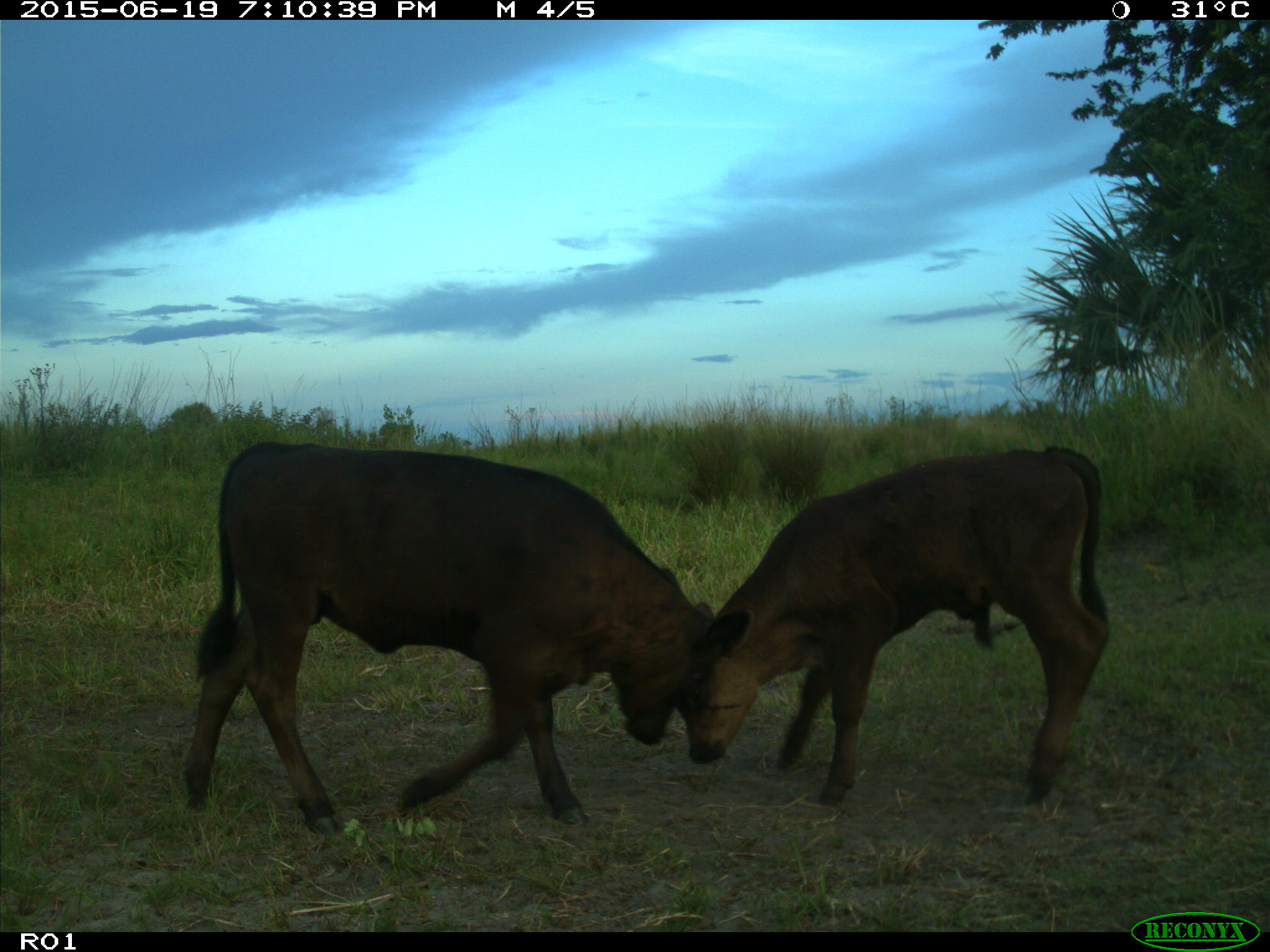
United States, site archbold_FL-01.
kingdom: Animalia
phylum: Chordata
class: Mammalia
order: Artiodactyla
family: Bovidae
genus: Bos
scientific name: Bos taurus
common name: domestic cow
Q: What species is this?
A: Bos taurus (domestic cow).